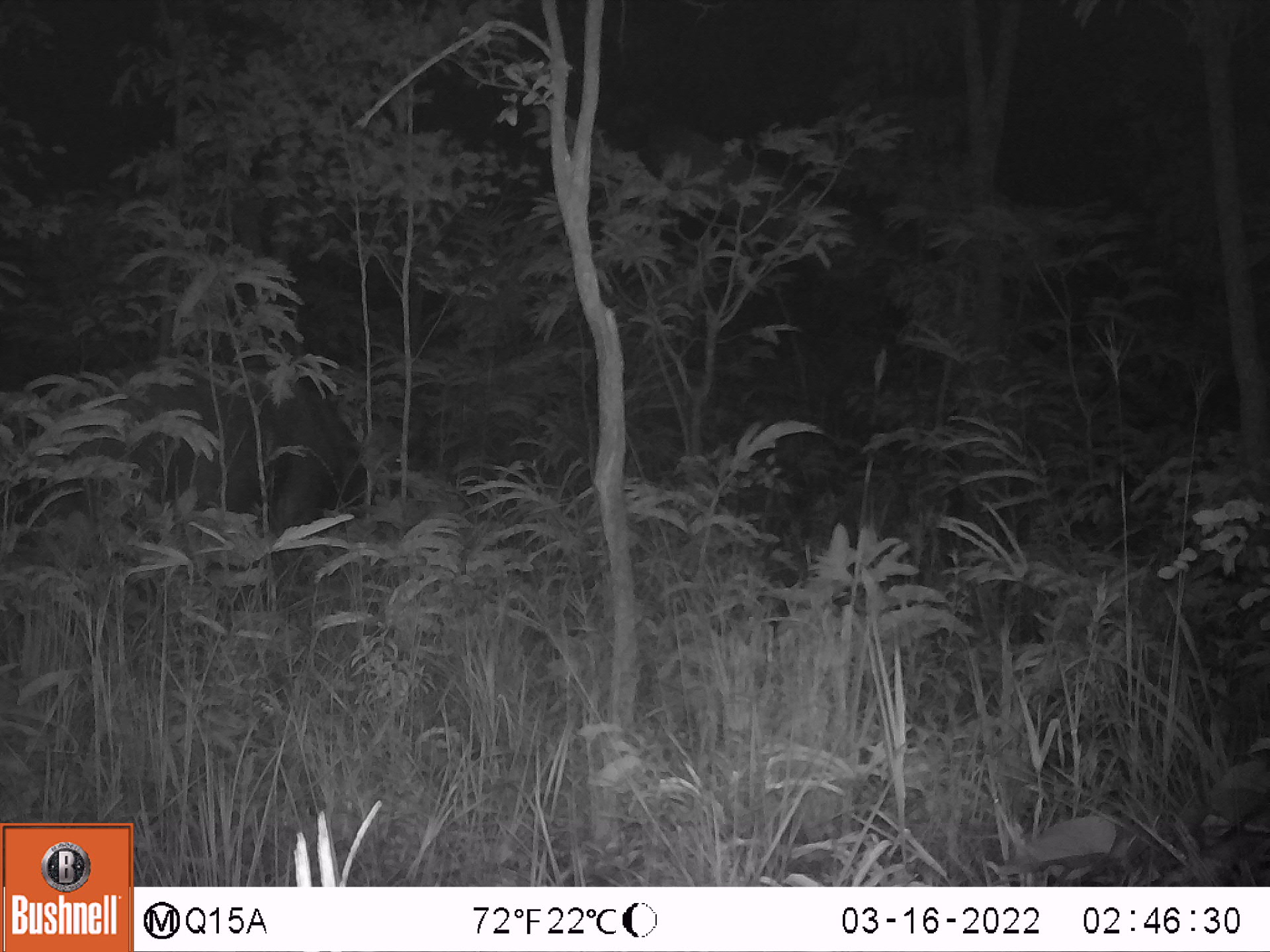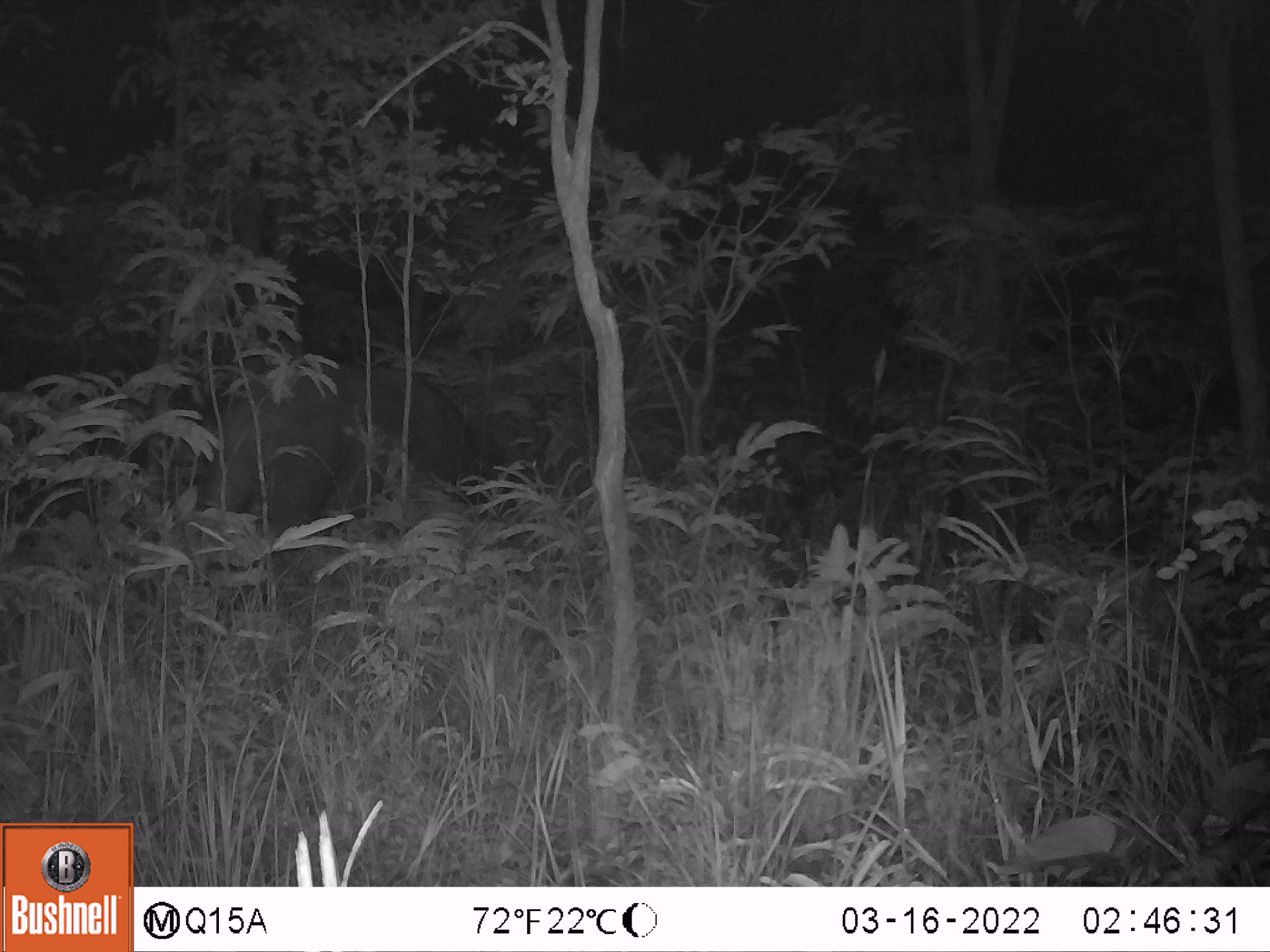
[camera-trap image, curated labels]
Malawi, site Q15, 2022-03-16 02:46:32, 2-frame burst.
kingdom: Animalia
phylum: Chordata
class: Mammalia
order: Artiodactyla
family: Bovidae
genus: Syncerus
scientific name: Syncerus caffer caffer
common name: cape buffalo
Cape buffalo (Syncerus caffer caffer), count 1.